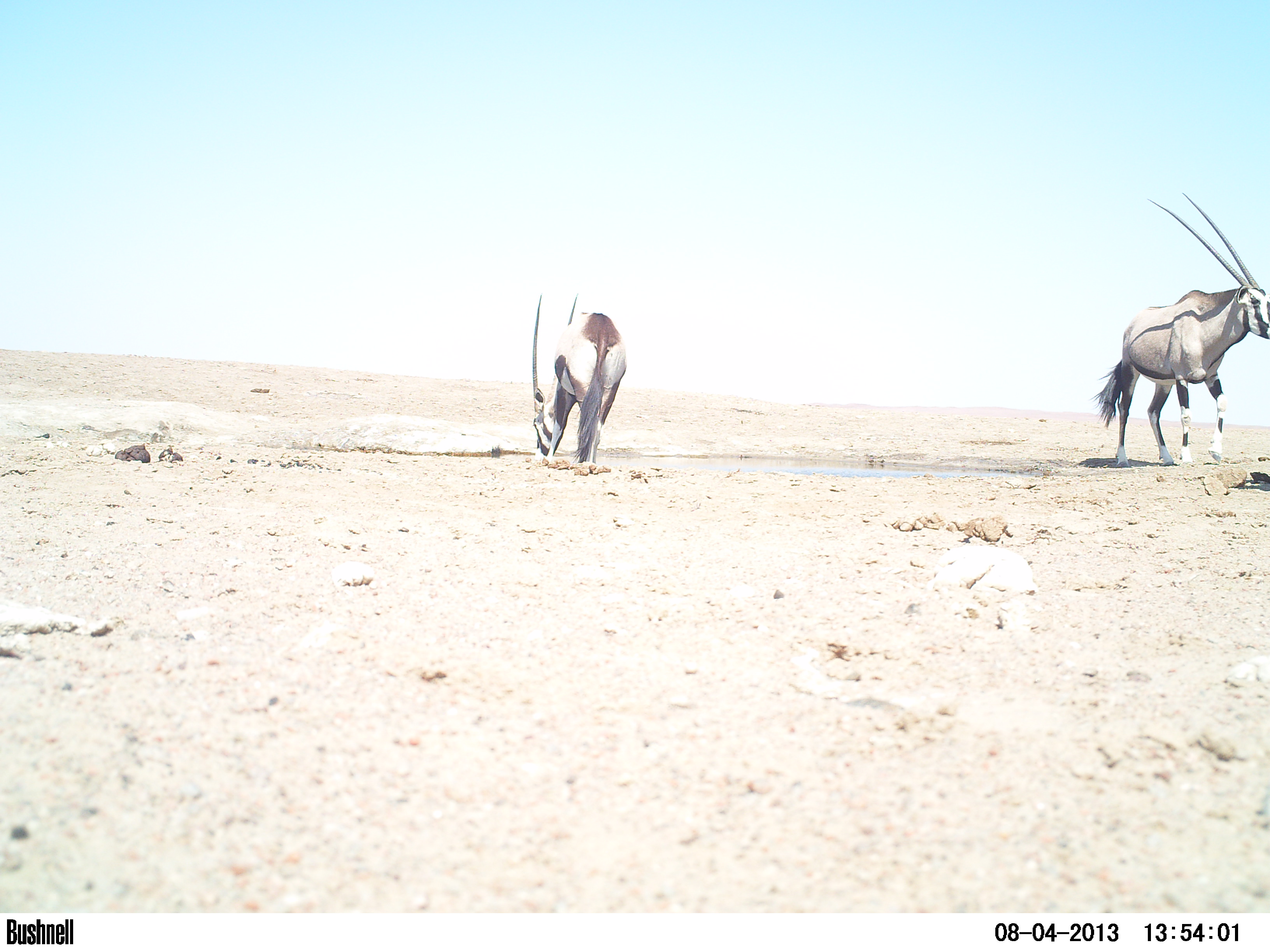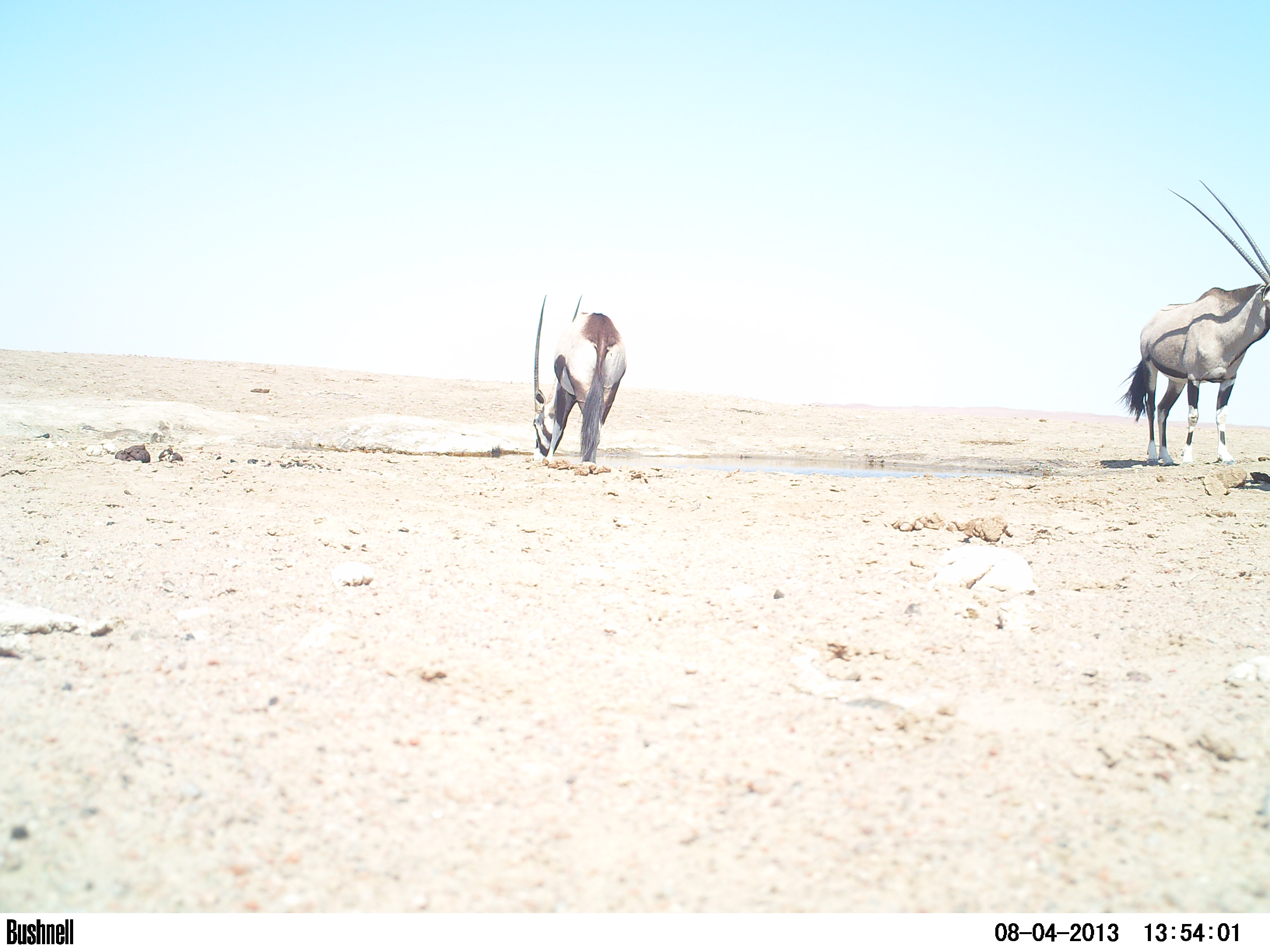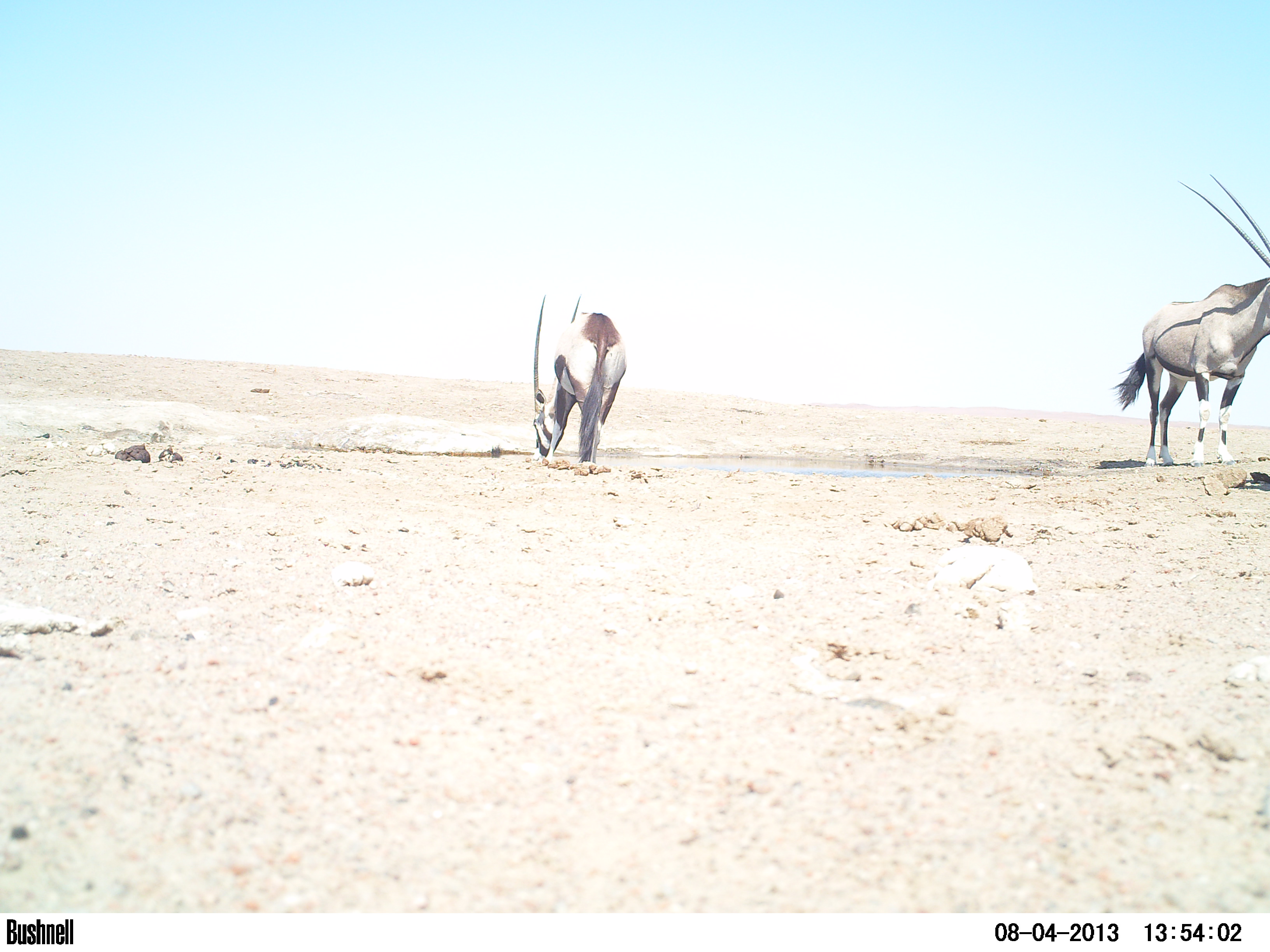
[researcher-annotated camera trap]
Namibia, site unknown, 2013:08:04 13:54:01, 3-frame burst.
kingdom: Animalia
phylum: Chordata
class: Mammalia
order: Artiodactyla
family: Bovidae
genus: Oryx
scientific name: Oryx gazella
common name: gemsbok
Oryx gazella (gemsbok).